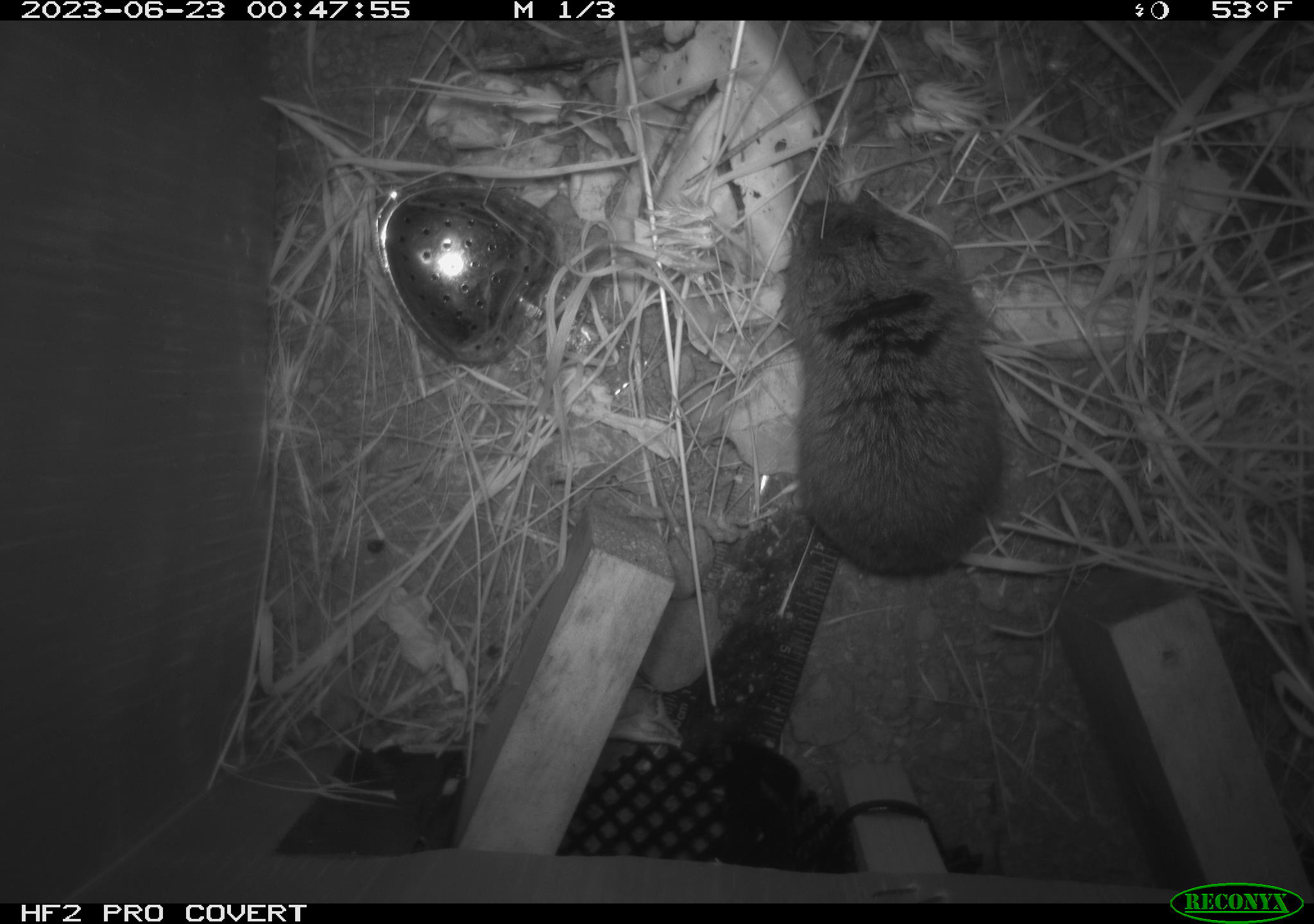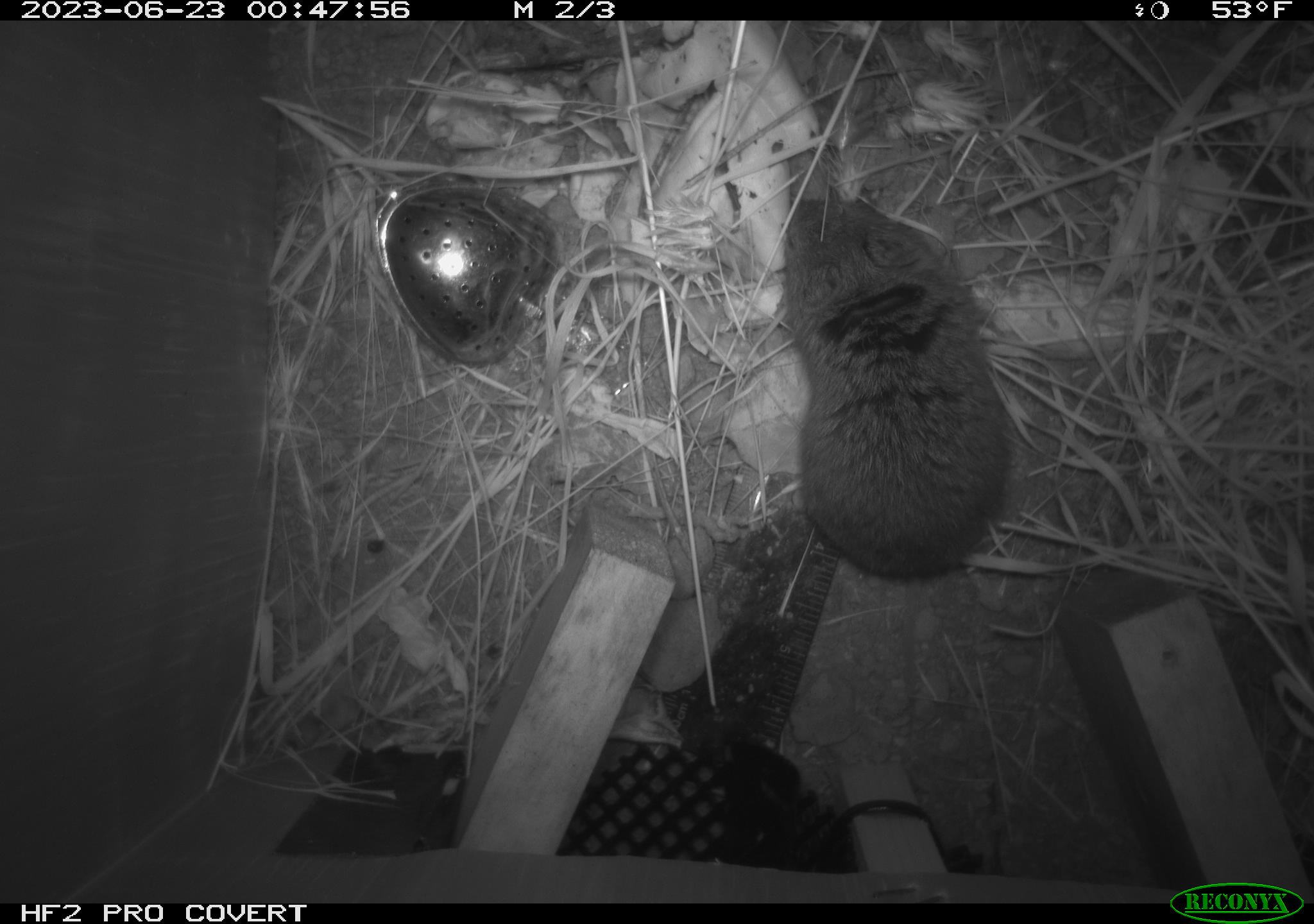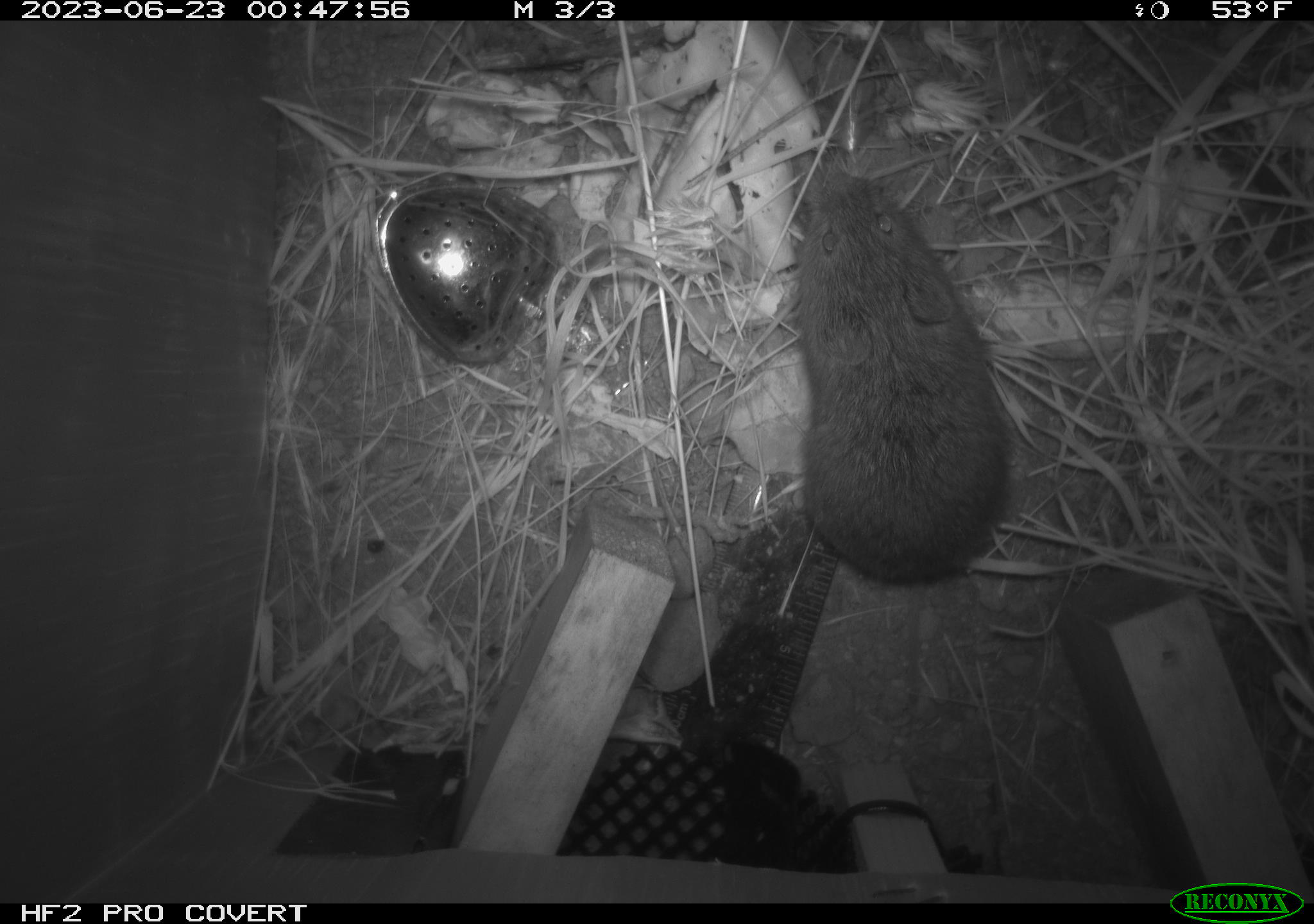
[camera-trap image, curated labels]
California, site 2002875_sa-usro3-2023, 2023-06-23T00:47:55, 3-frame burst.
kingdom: Animalia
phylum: Chordata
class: Mammalia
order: Rodentia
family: Cricetidae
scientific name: Arvicolinae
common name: voles, lemmings, and muskrats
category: arvicolinae subfamily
Arvicolinae subfamily (voles, lemmings, and muskrats) (Arvicolinae).